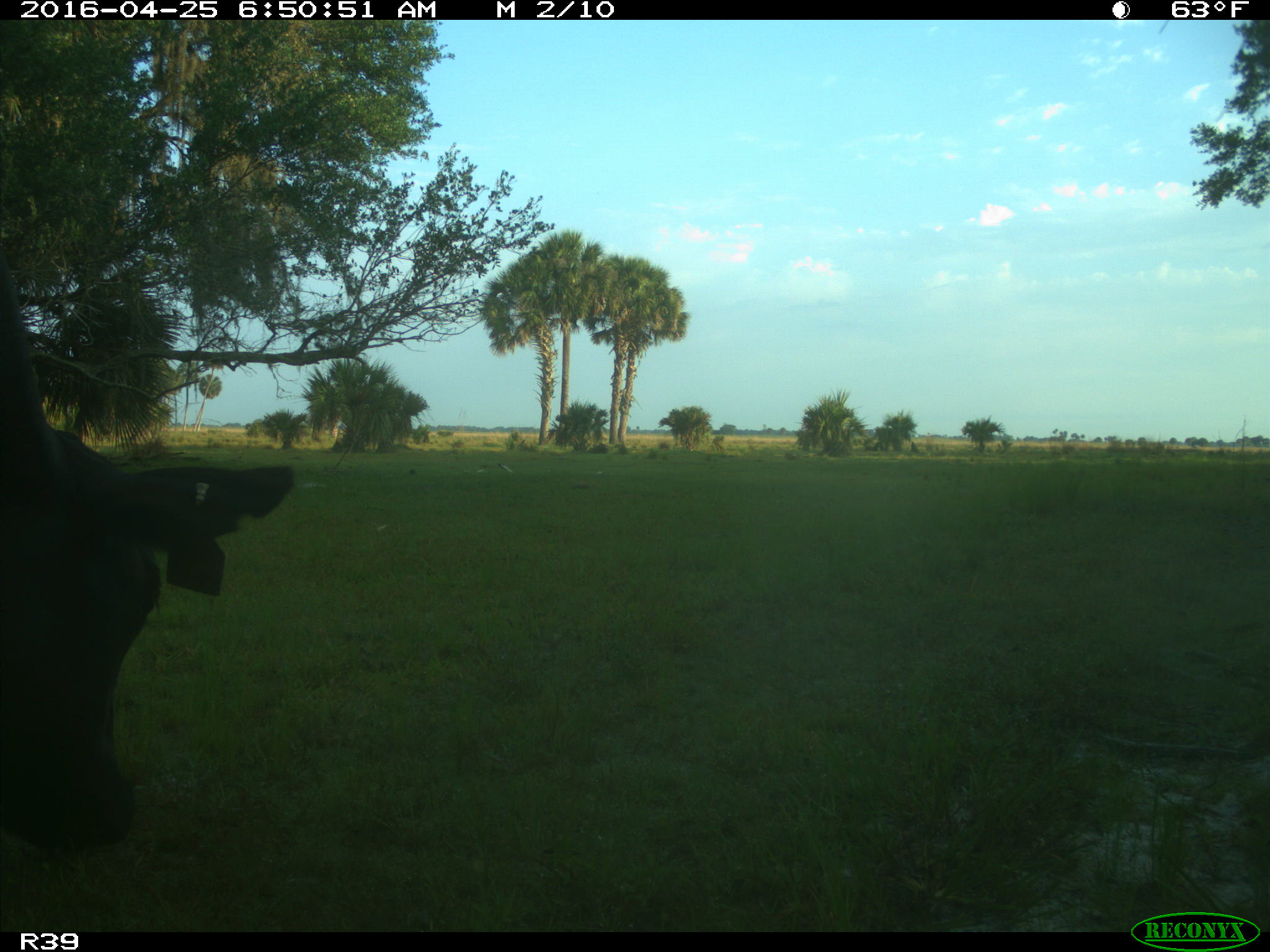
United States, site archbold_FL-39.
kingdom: Animalia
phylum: Chordata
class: Mammalia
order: Artiodactyla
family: Bovidae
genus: Bos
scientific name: Bos taurus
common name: domestic cow